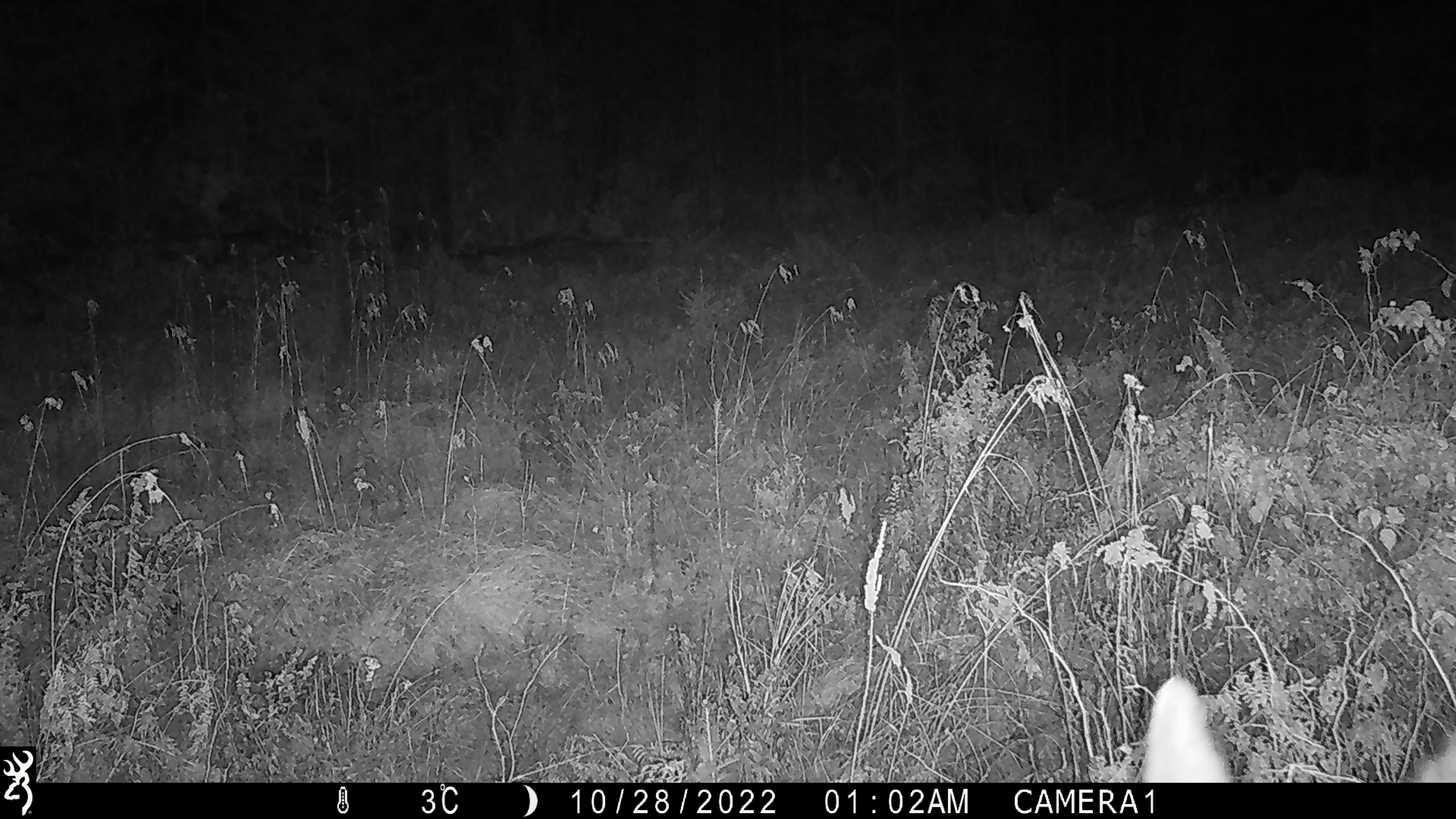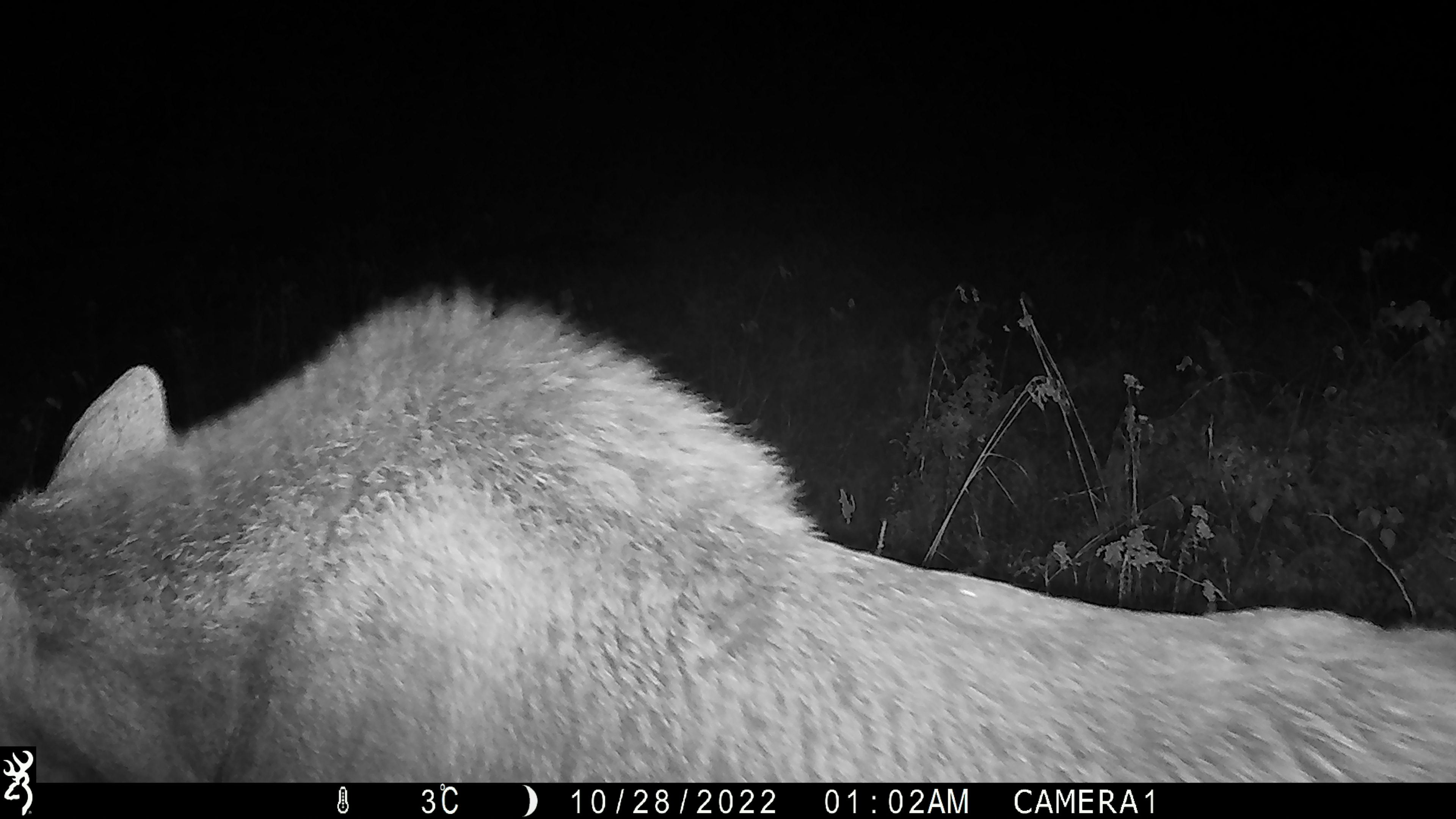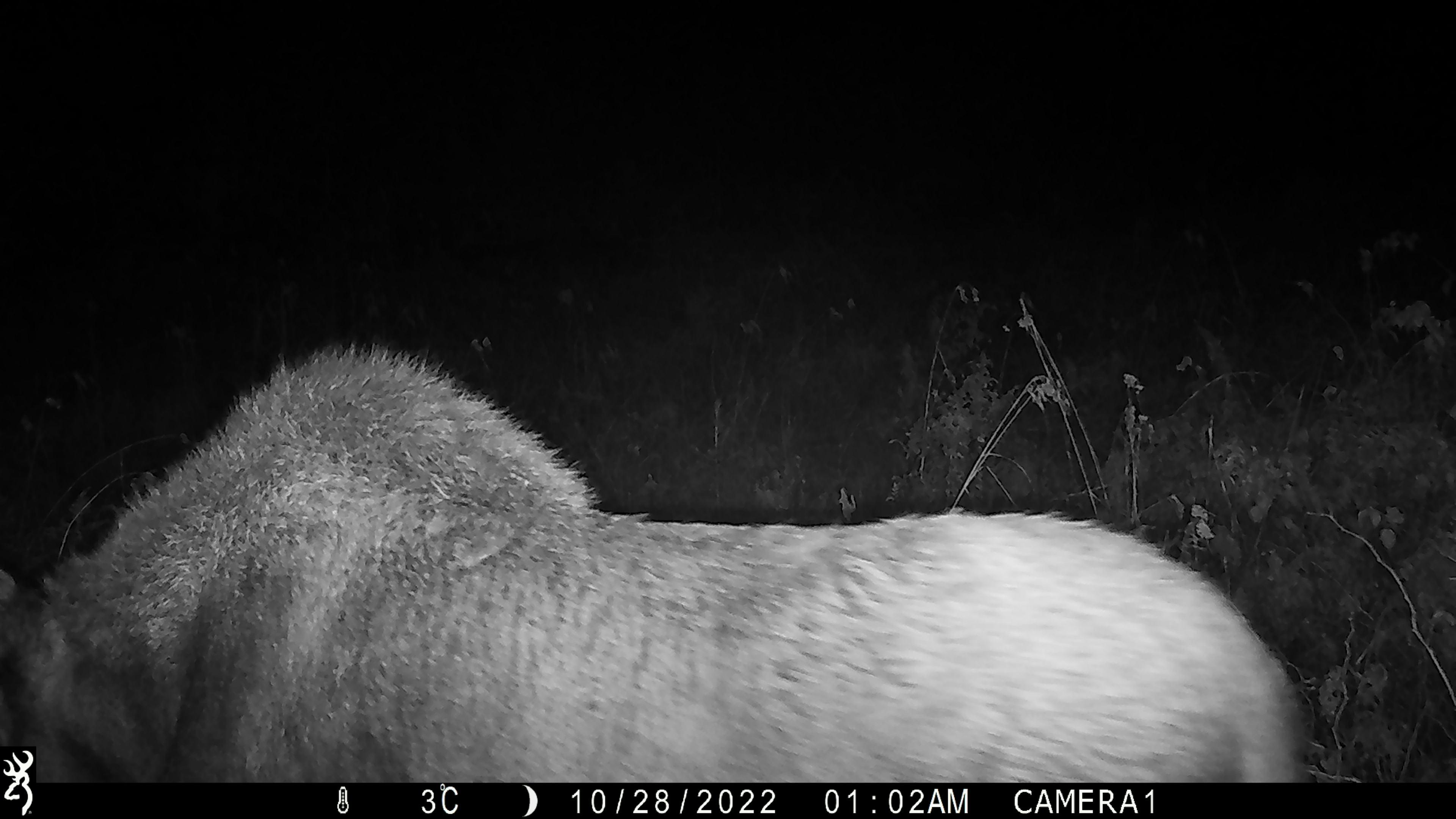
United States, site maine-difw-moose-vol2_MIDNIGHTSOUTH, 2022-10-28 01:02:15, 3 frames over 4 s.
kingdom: Animalia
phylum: Chordata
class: Mammalia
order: Artiodactyla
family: Cervidae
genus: Alces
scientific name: Alces alces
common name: moose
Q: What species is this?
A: Moose (Alces alces).